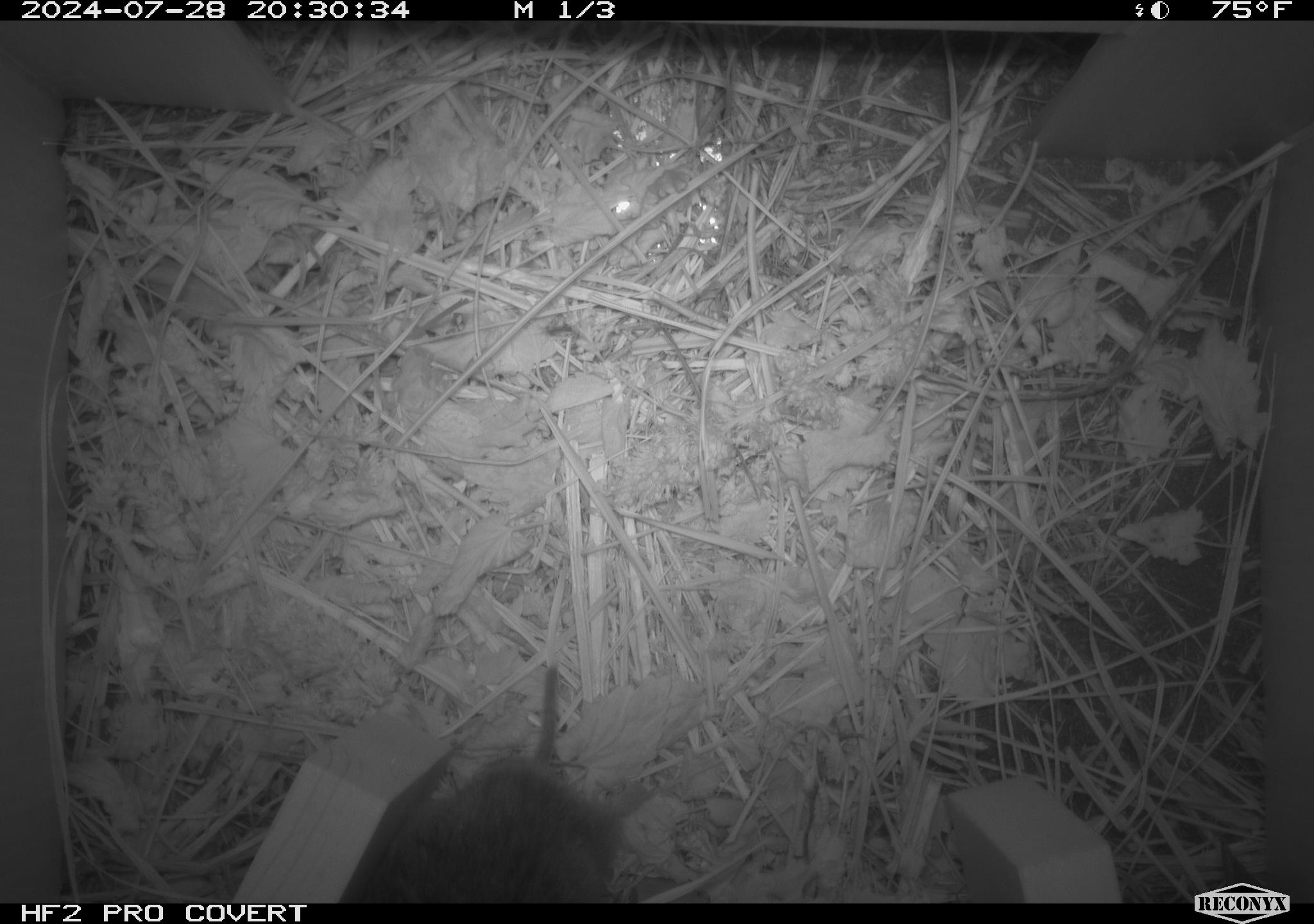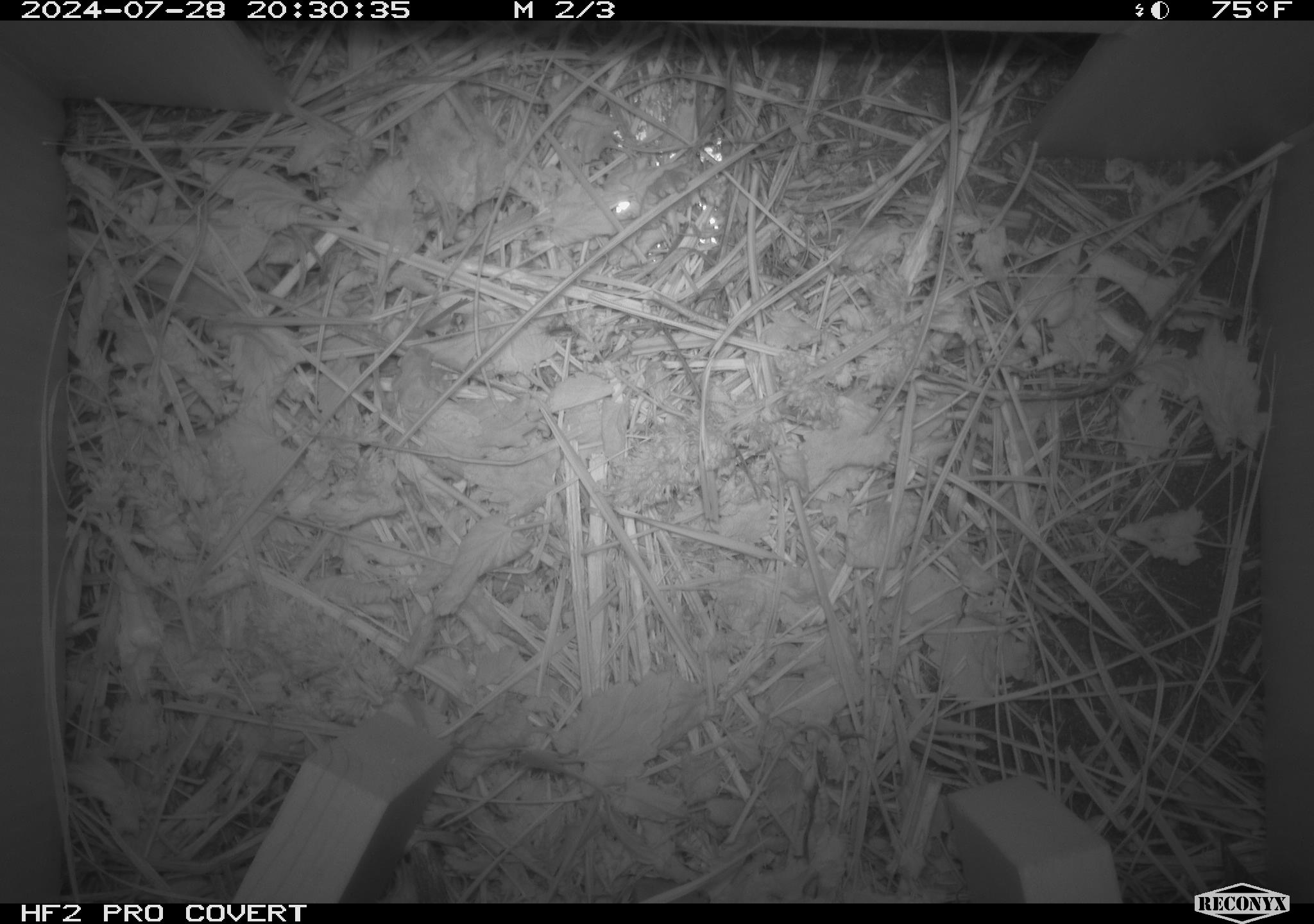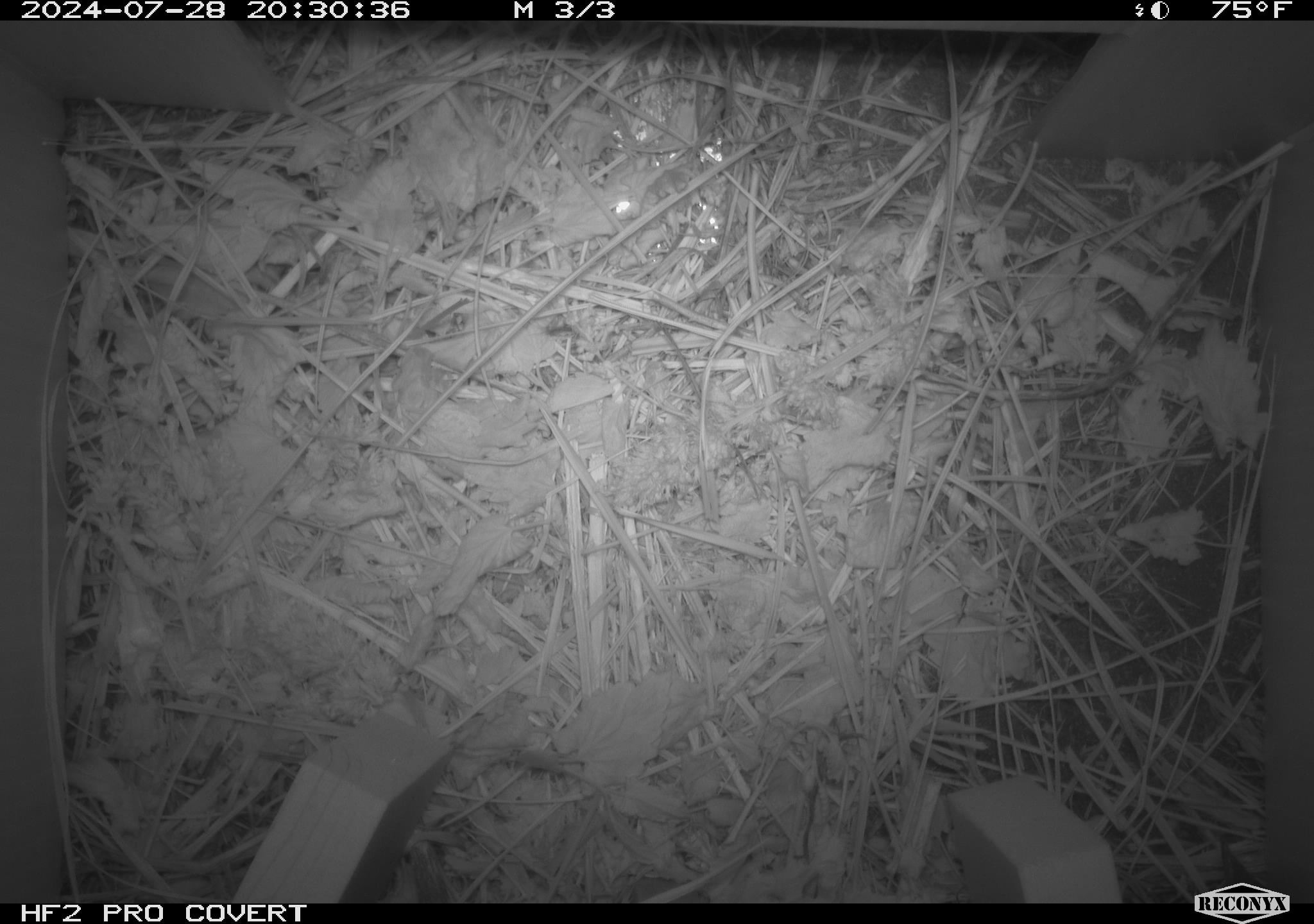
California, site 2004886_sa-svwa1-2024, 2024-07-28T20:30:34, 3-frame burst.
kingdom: Animalia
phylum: Chordata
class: Mammalia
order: Rodentia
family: Cricetidae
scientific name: Arvicolinae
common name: voles, lemmings, and muskrats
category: arvicolinae subfamily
Arvicolinae subfamily (voles, lemmings, and muskrats) (Arvicolinae).